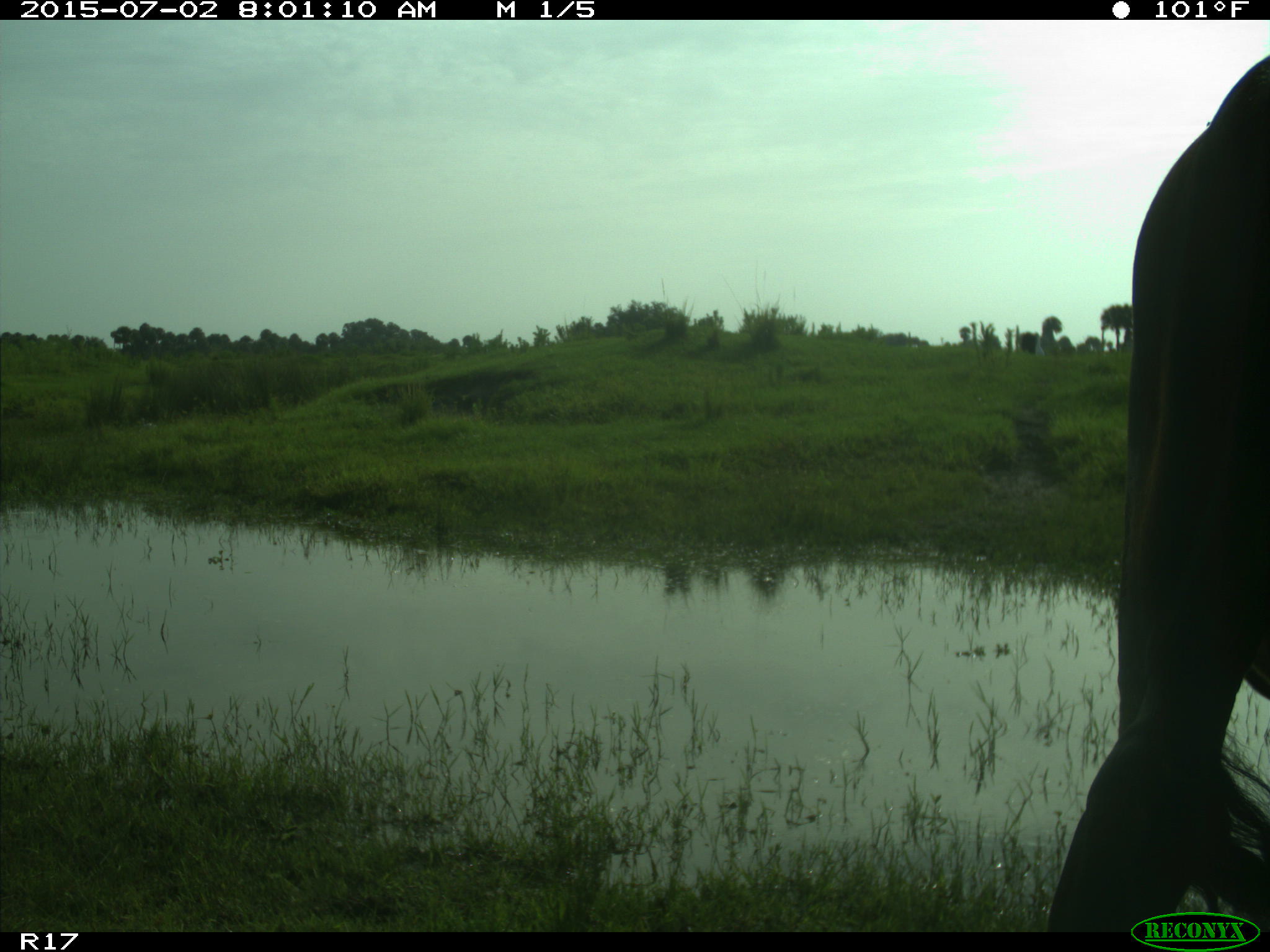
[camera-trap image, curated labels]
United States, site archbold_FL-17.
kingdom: Animalia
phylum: Chordata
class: Mammalia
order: Artiodactyla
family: Bovidae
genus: Bos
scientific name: Bos taurus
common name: domestic cow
Bos taurus (domestic cow).